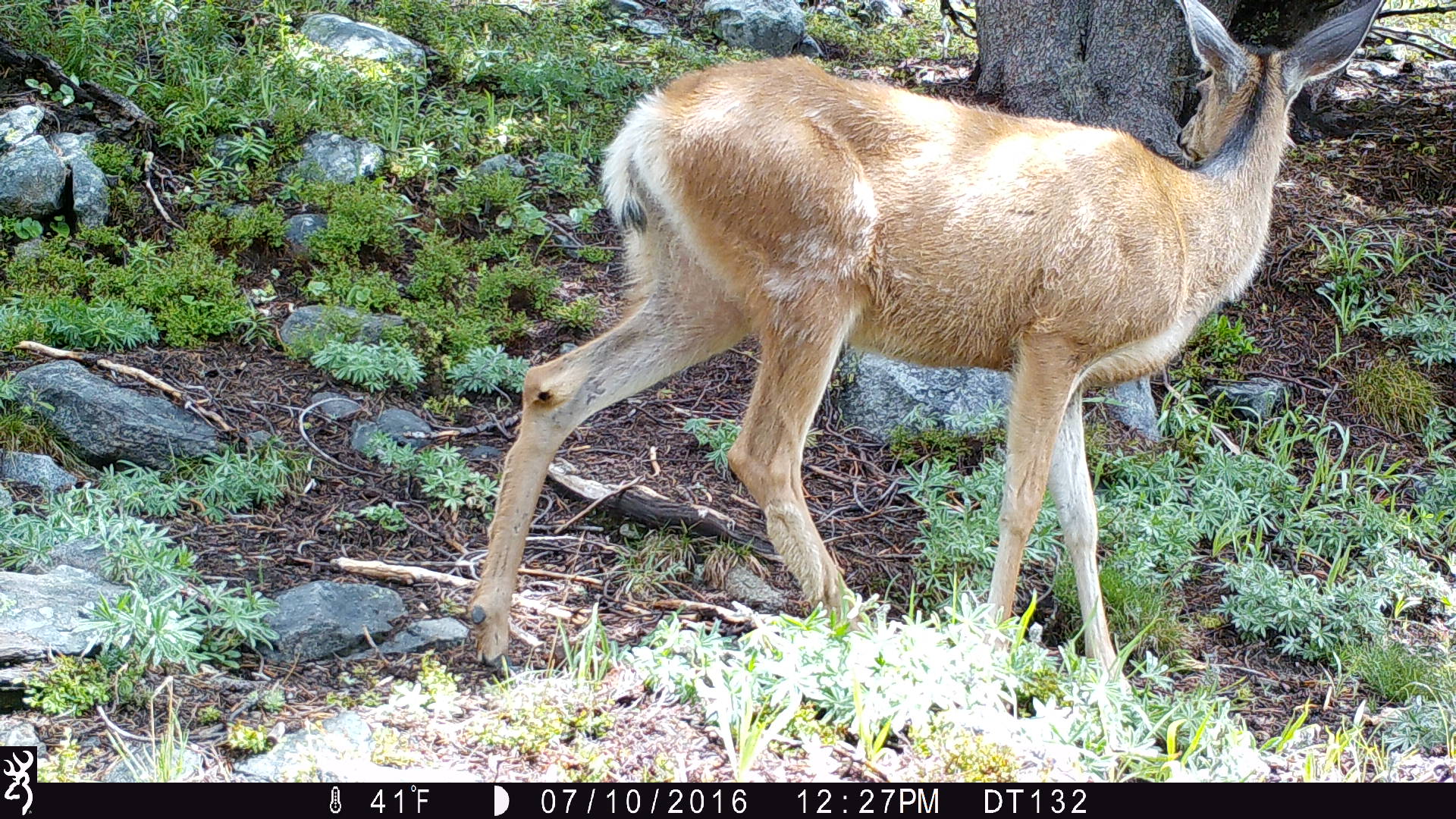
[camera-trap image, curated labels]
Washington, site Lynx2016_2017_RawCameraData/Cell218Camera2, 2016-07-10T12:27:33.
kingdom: Animalia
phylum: Chordata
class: Mammalia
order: Artiodactyla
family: Cervidae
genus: Odocoileus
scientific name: Odocoileus hemionus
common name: mule deer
Odocoileus hemionus (mule deer). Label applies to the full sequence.